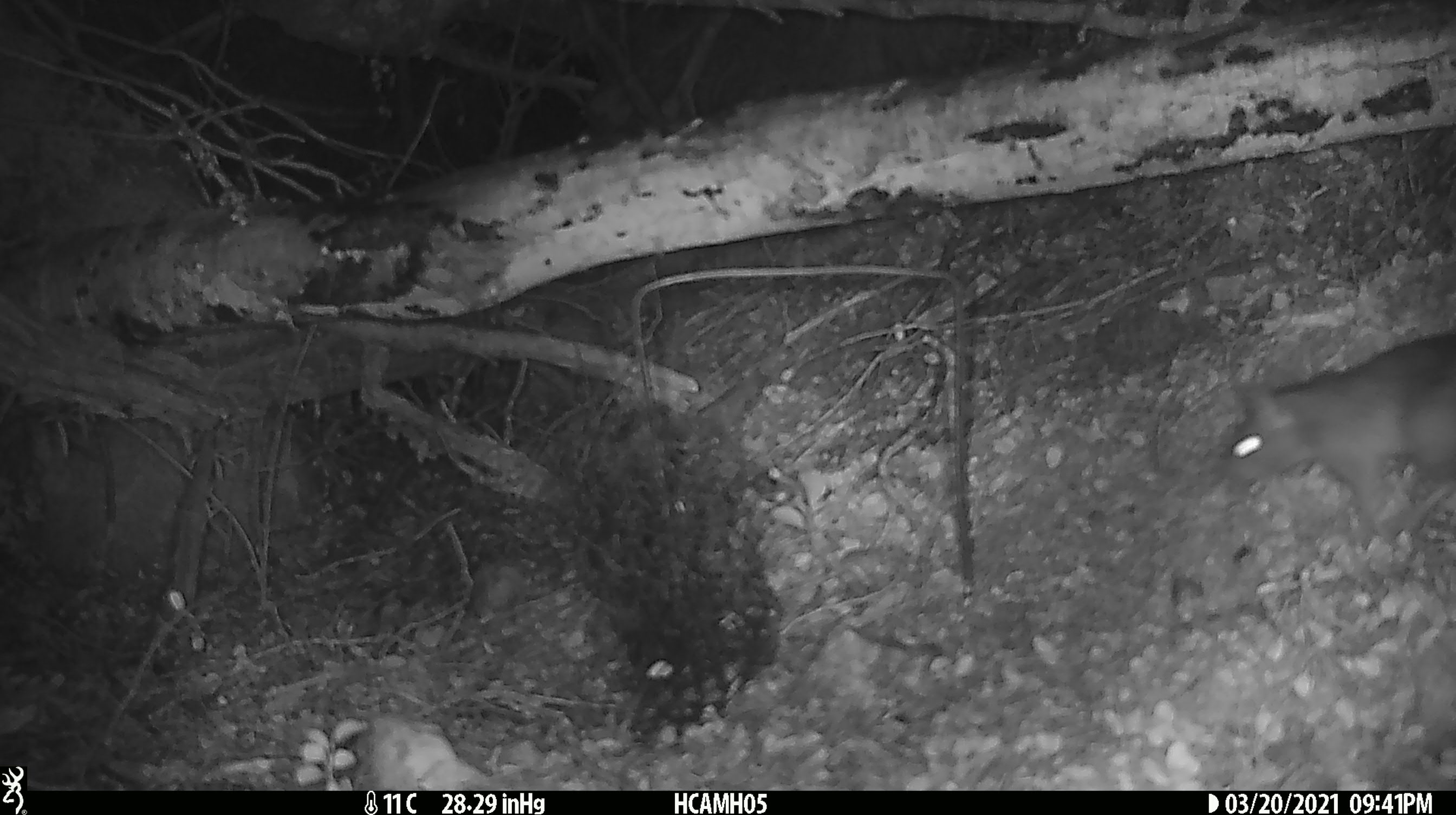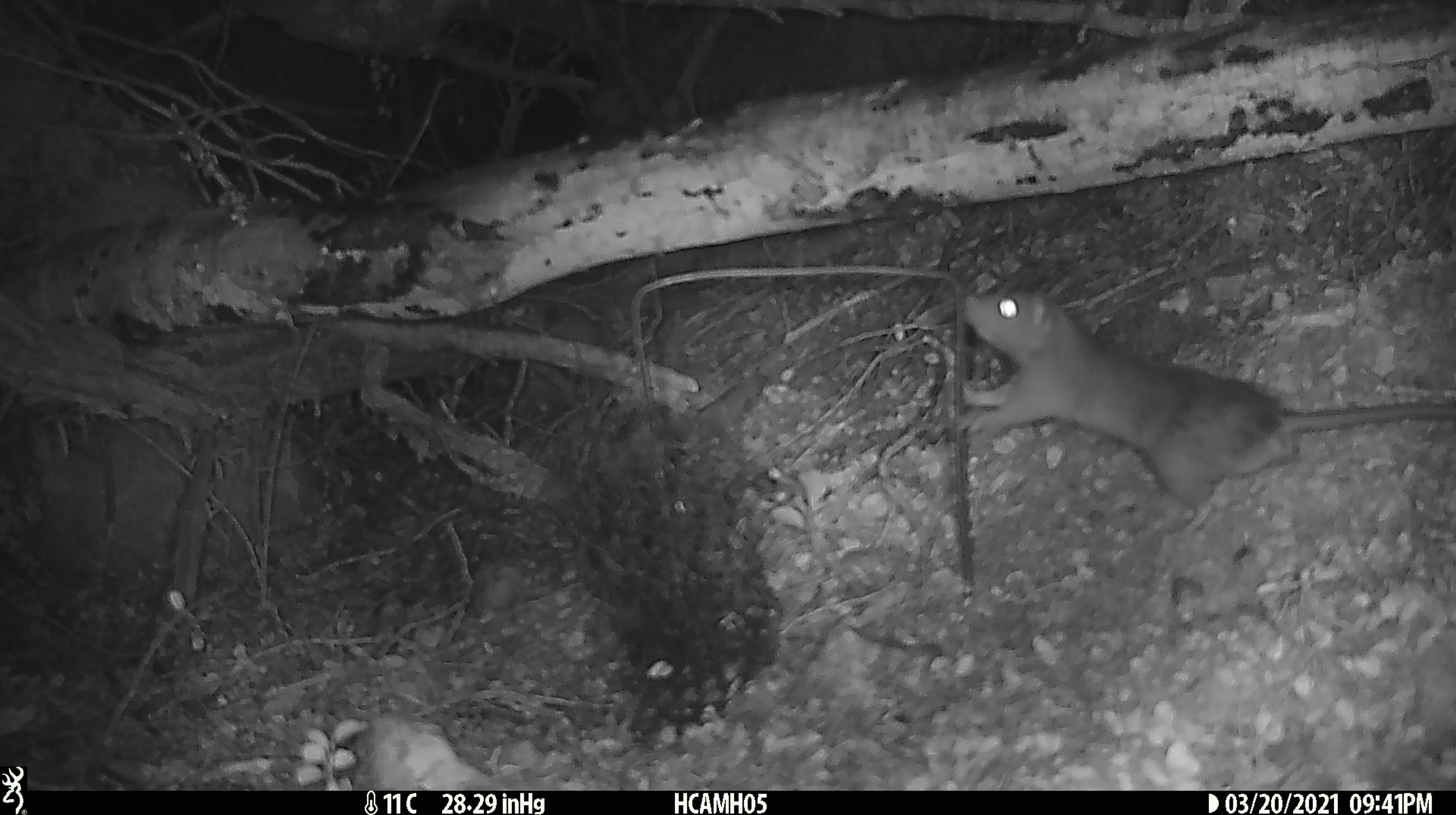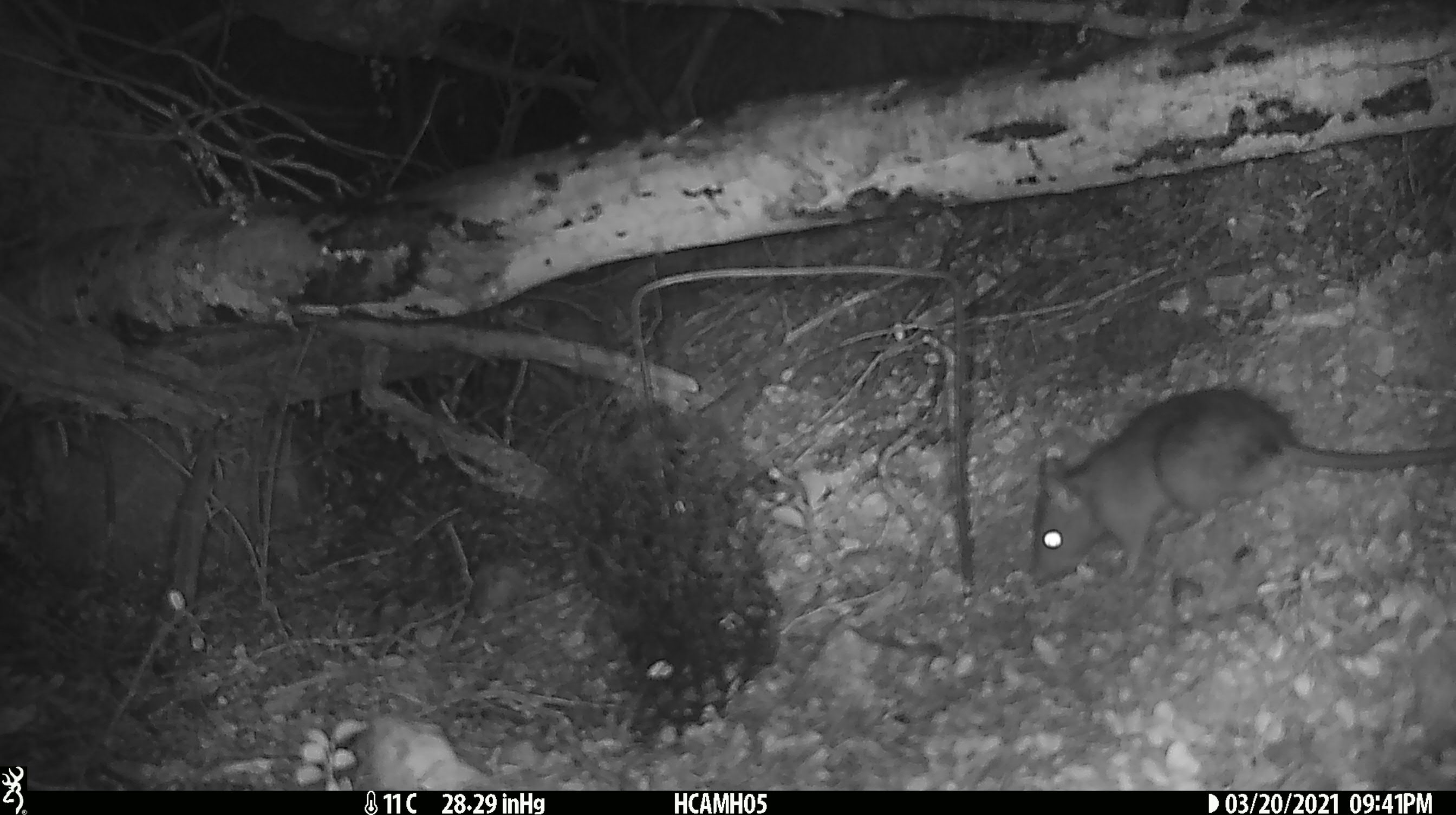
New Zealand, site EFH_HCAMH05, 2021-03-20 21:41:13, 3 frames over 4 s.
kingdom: Animalia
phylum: Chordata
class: Mammalia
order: Rodentia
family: Muridae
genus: Rattus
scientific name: Rattus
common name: rat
Rat (Rattus).